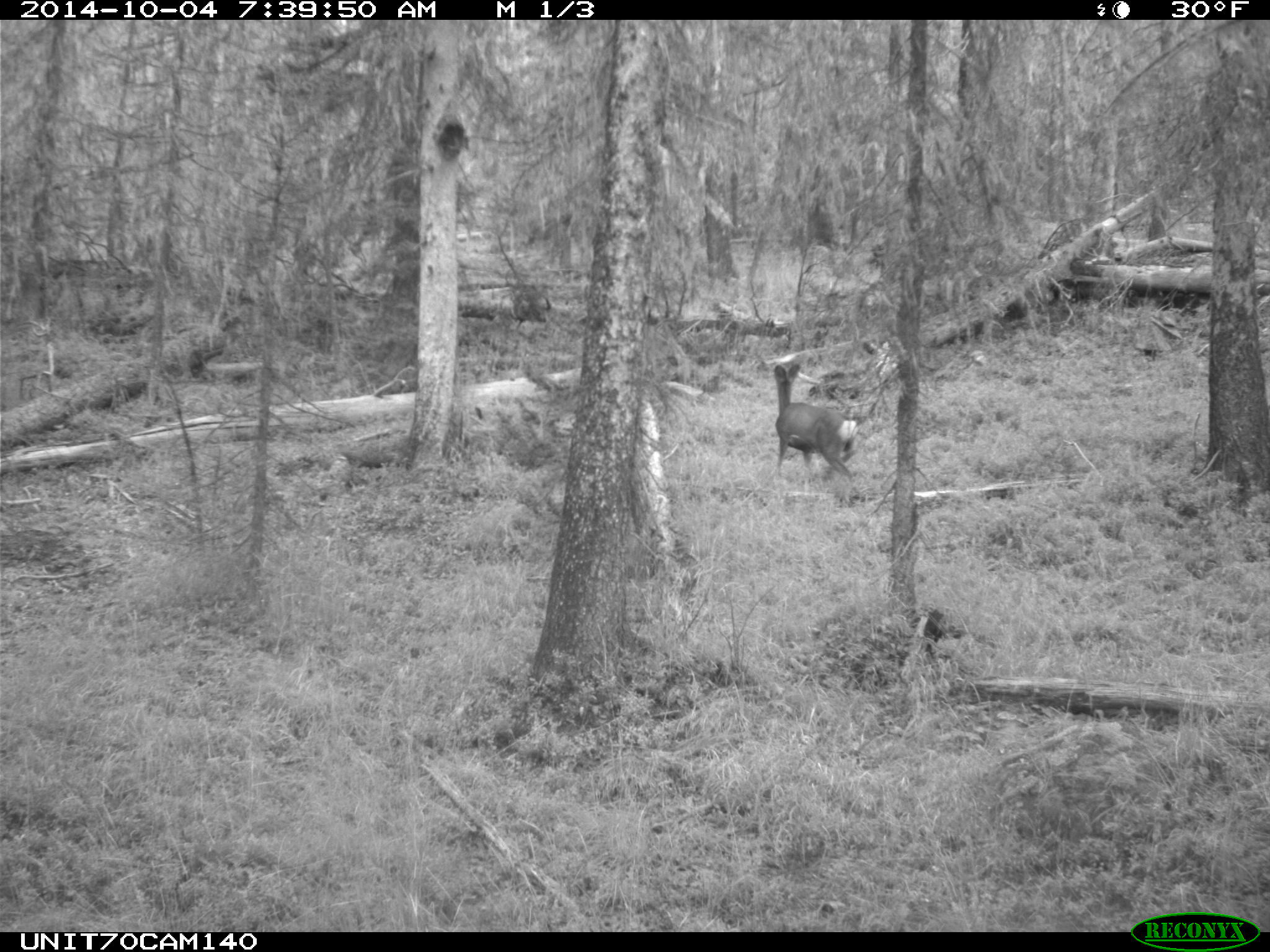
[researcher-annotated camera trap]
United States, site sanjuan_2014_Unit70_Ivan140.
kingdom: Animalia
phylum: Chordata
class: Mammalia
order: Artiodactyla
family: Cervidae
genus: Odocoileus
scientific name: Odocoileus hemionus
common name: mule deer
Odocoileus hemionus (mule deer).